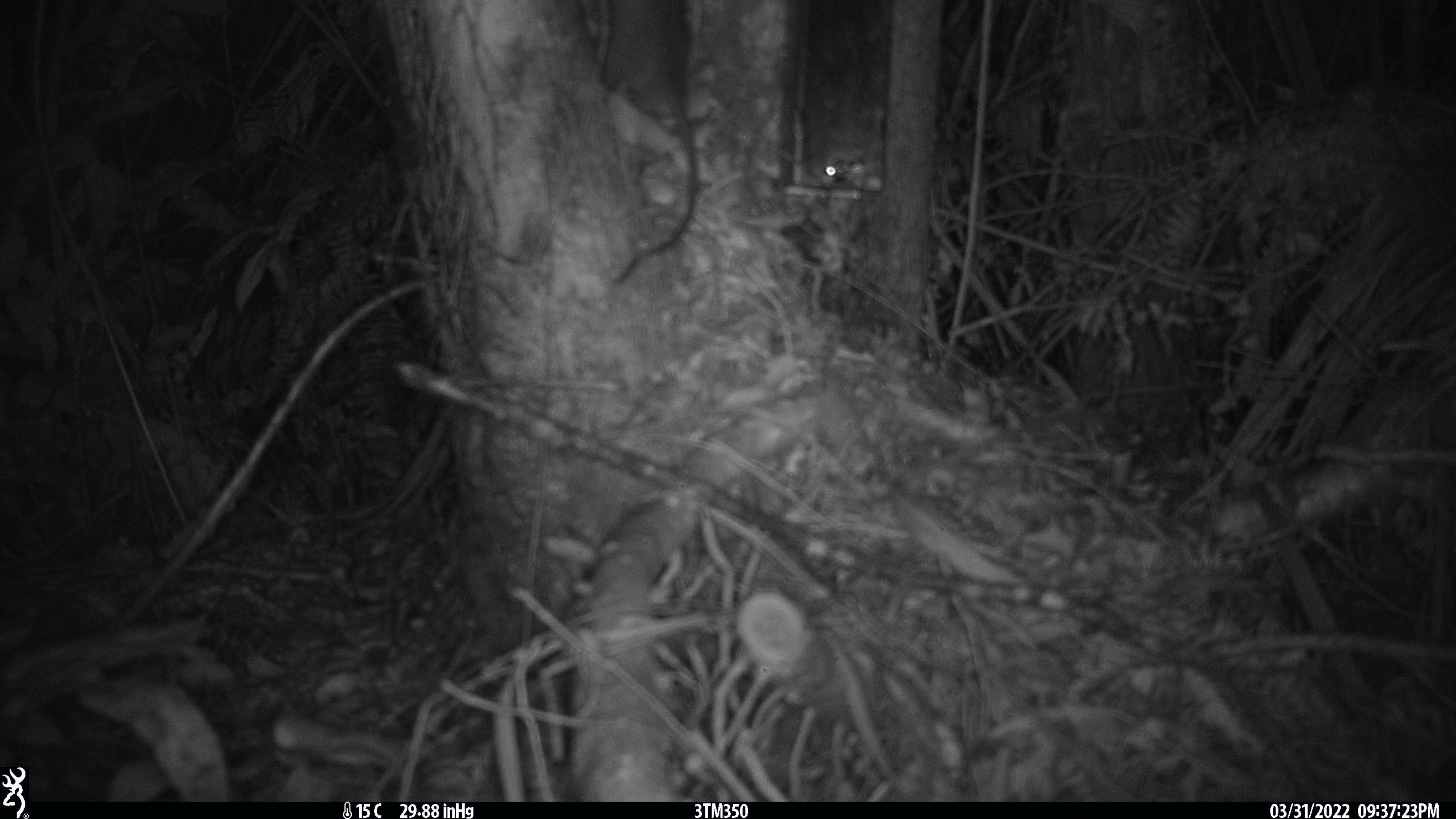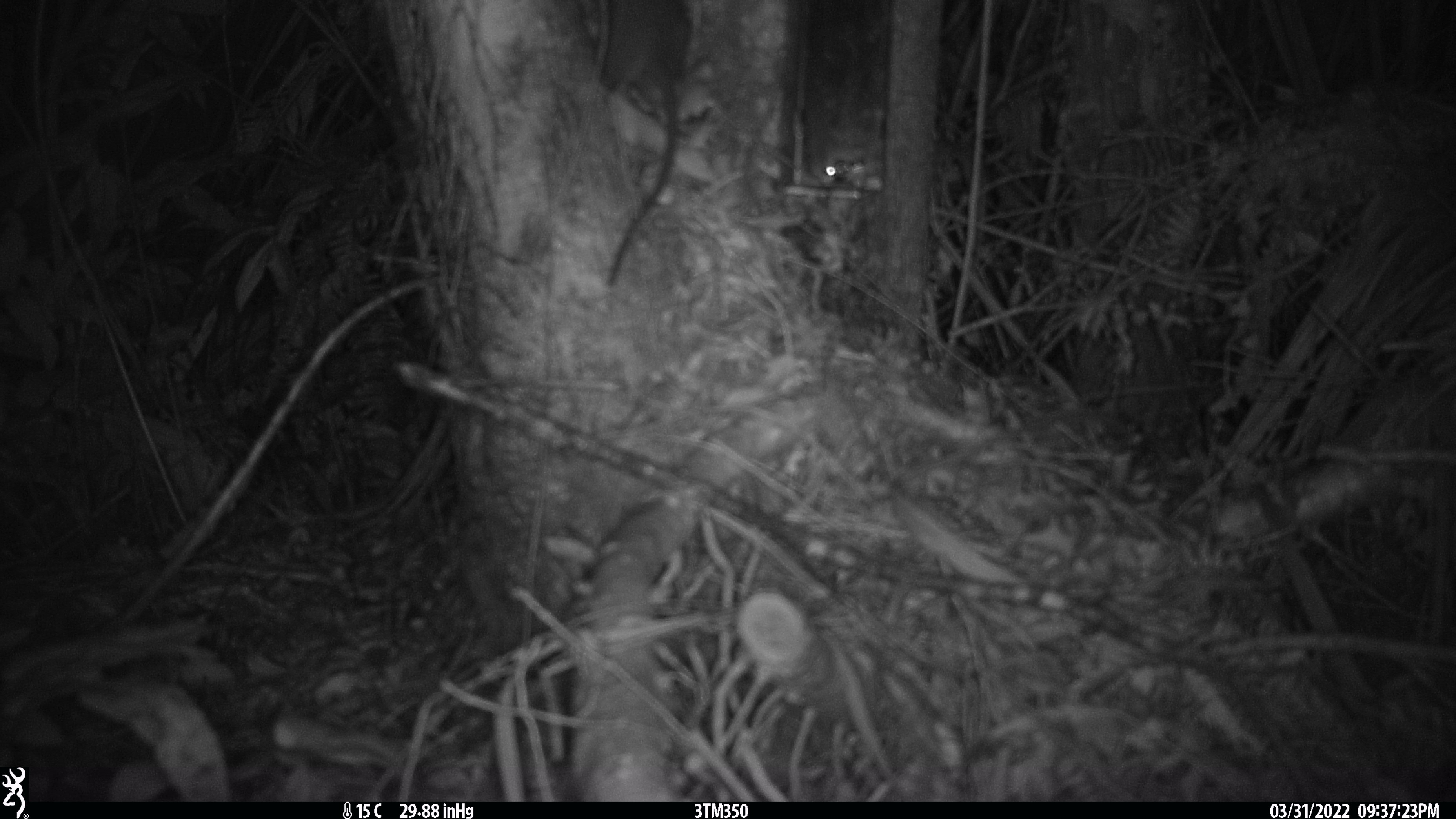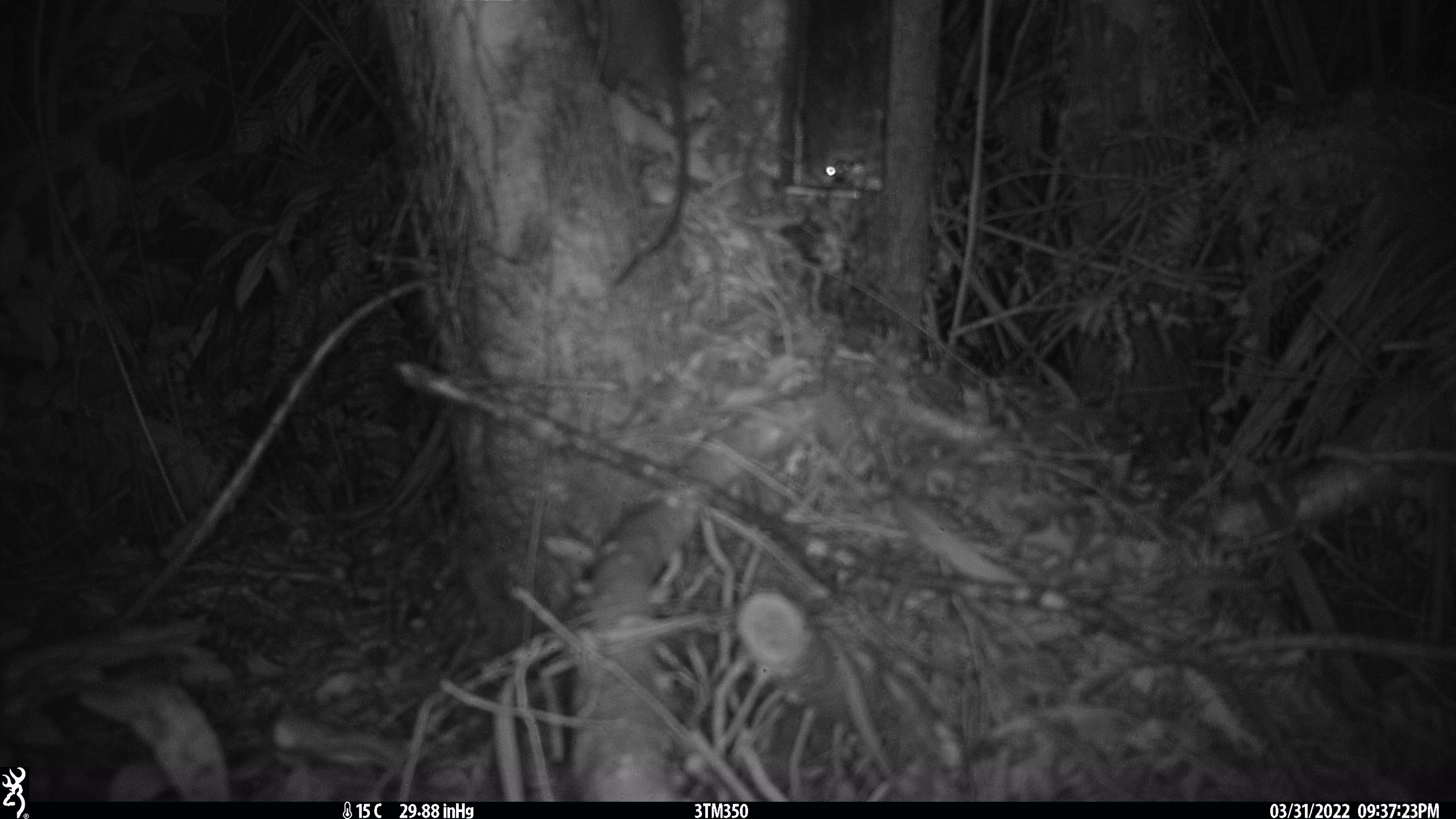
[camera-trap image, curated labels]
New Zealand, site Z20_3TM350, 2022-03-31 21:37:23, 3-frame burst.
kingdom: Animalia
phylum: Chordata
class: Mammalia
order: Rodentia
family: Muridae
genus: Rattus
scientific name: Rattus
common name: rat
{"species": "rat (Rattus)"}